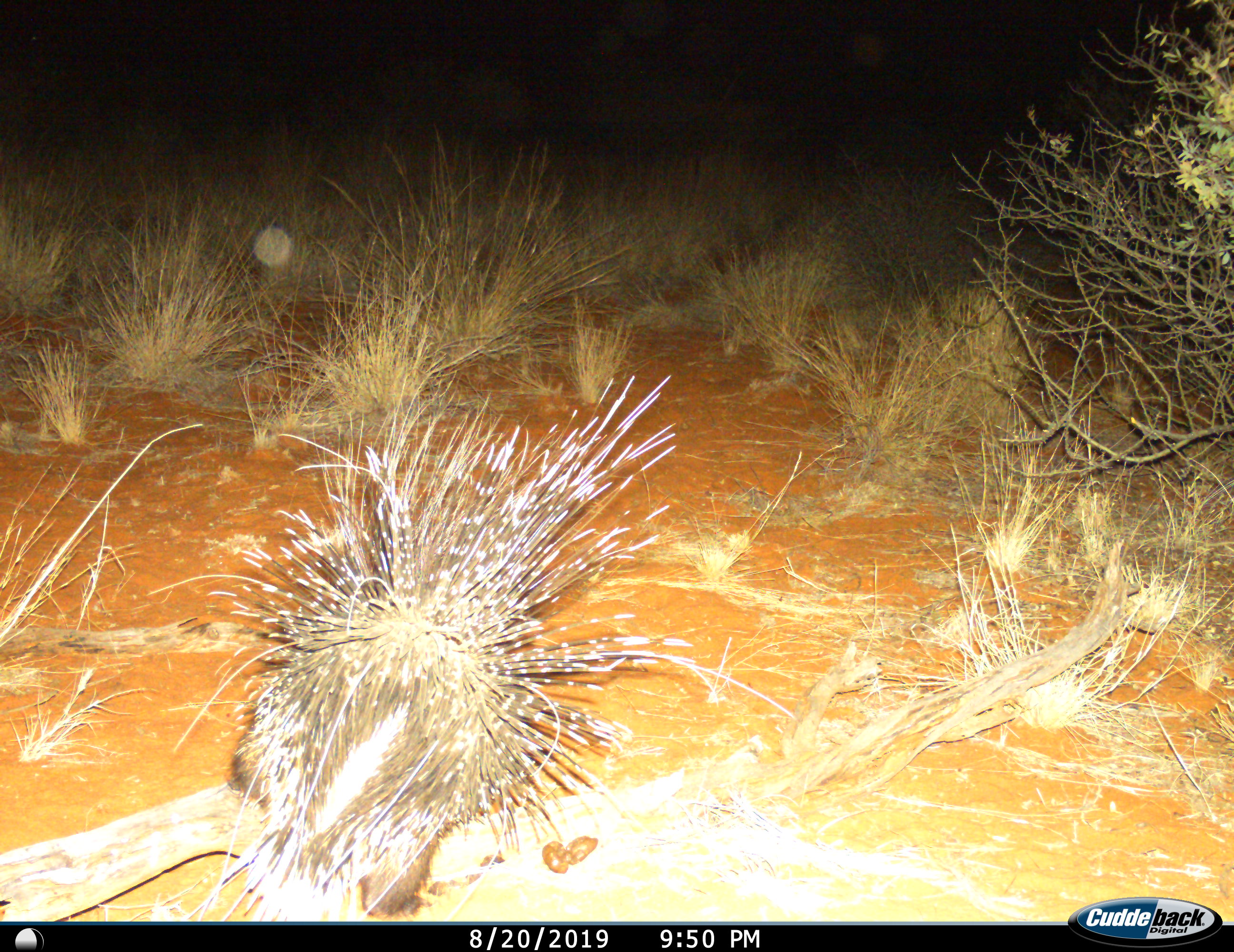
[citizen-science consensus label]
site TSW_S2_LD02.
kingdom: Animalia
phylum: Chordata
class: Mammalia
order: Rodentia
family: Hystricidae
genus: Hystrix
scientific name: Hystrix cristata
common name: crested porcupine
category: porcupine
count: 1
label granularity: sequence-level